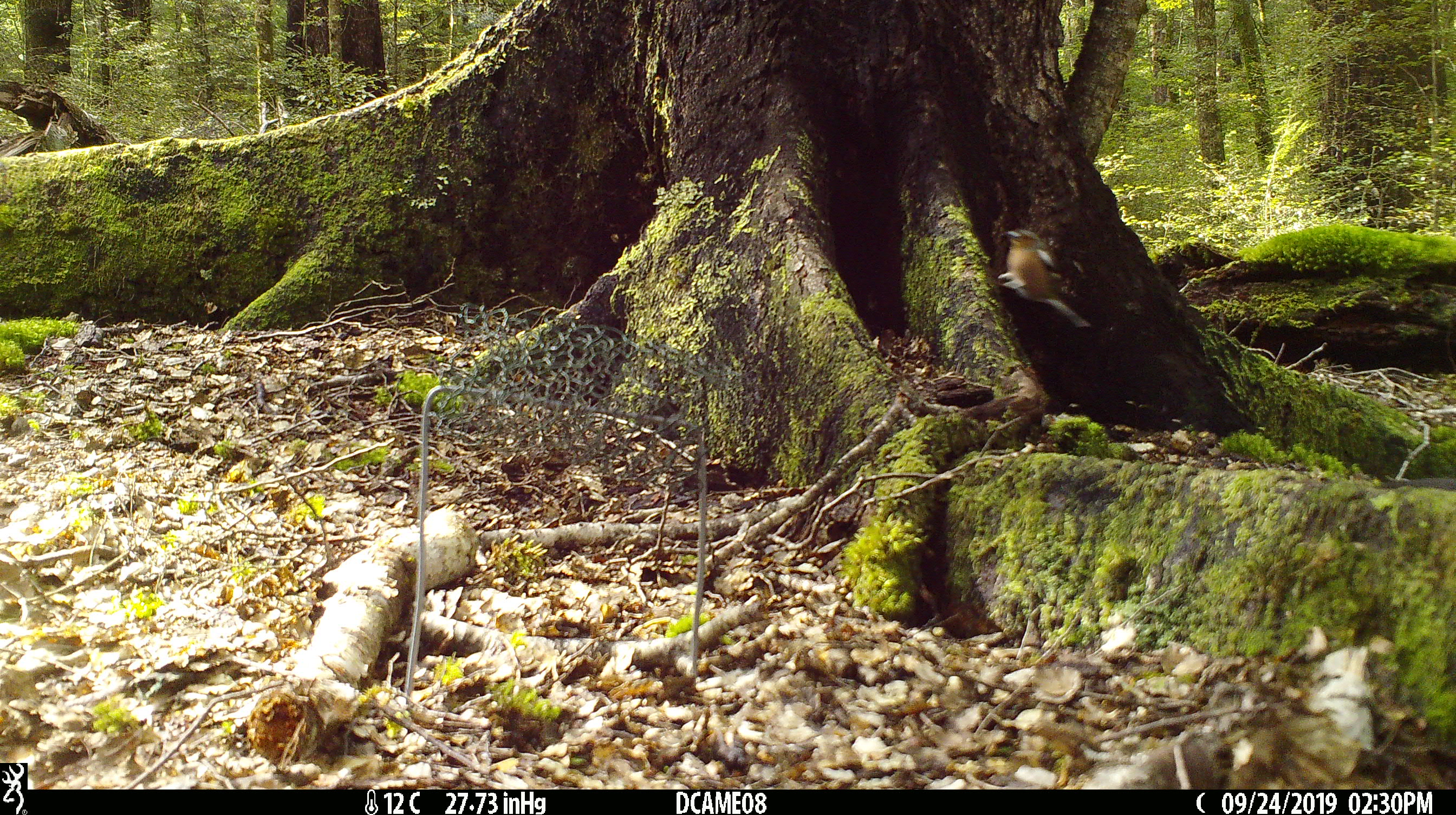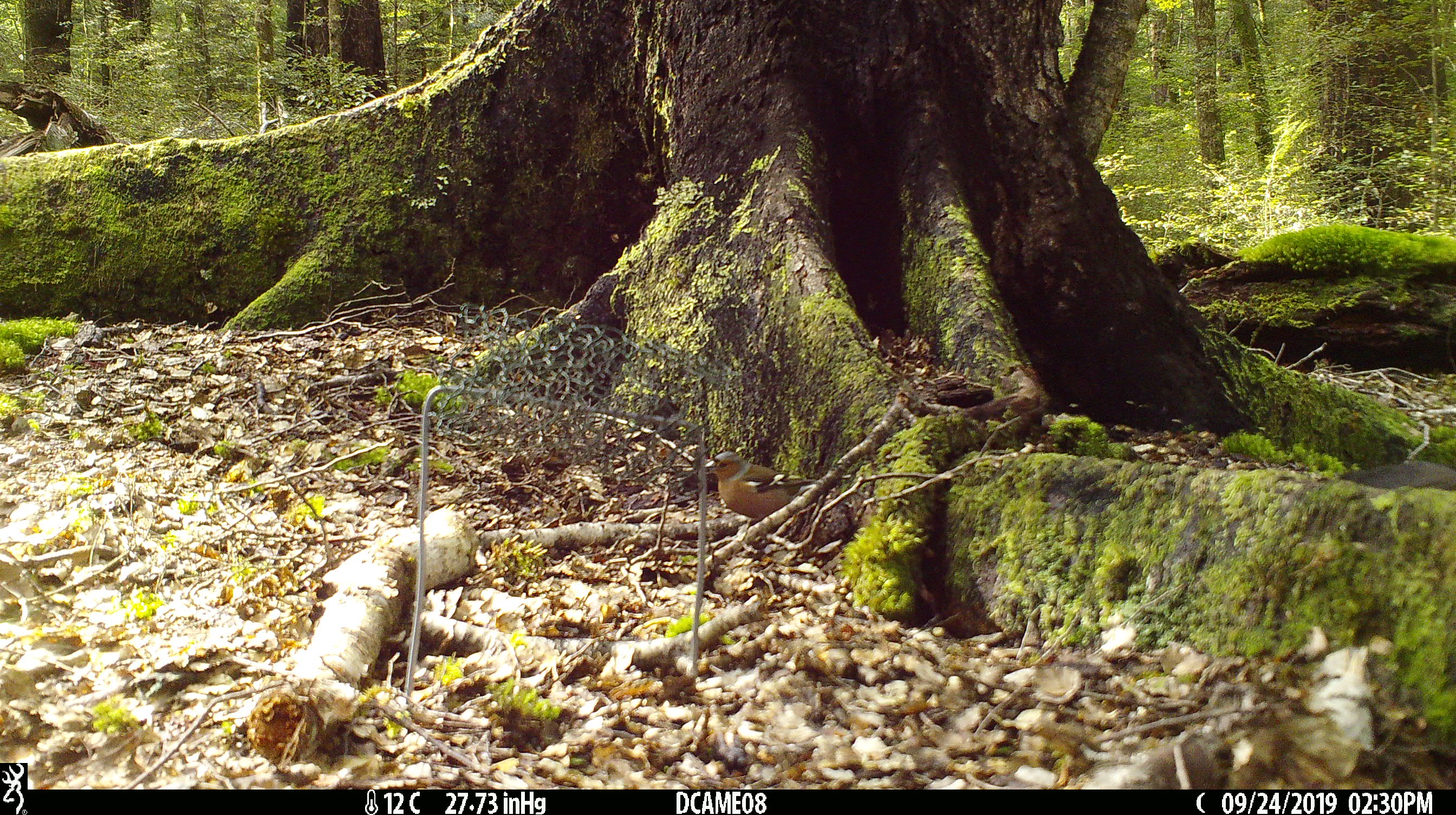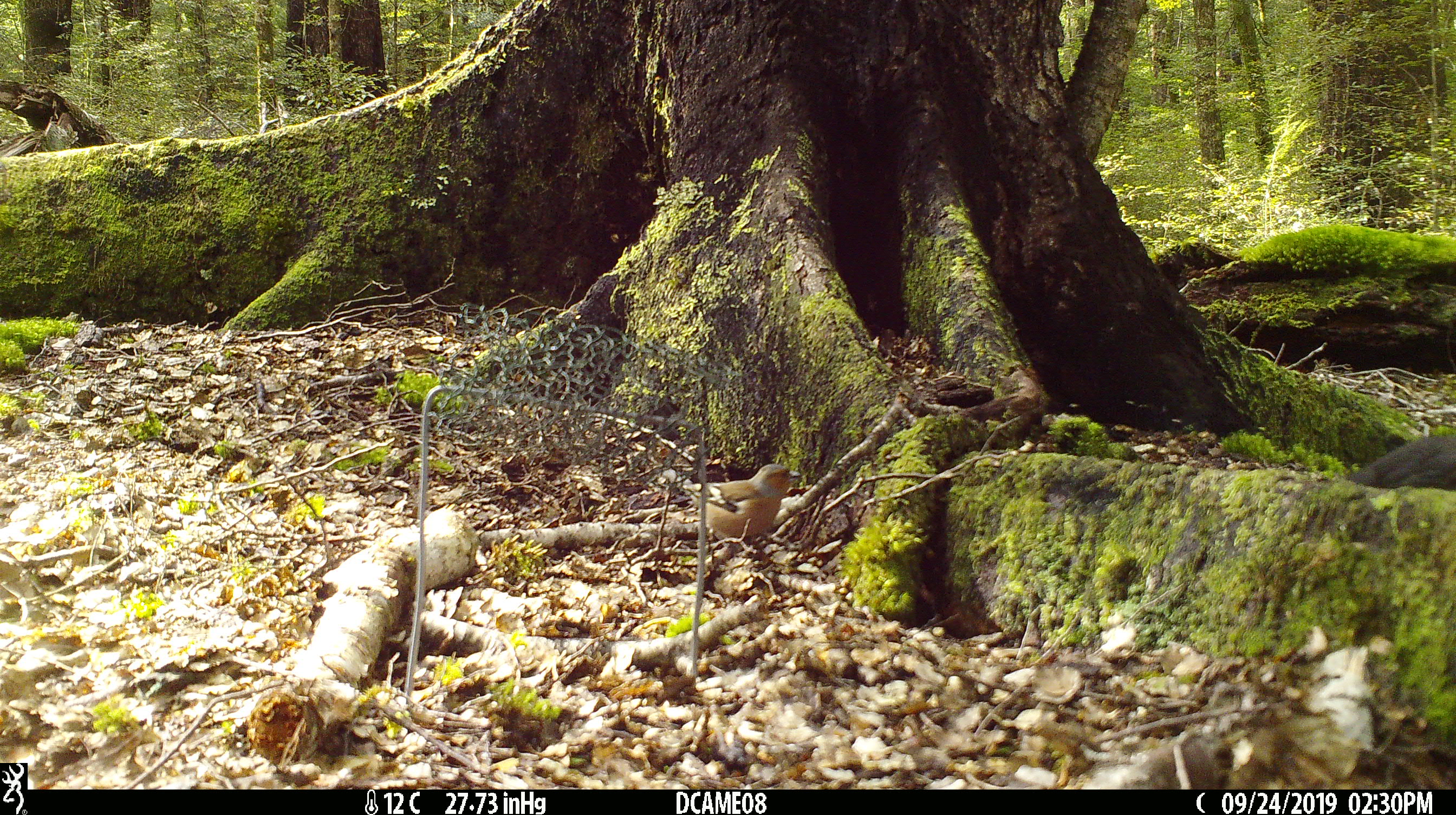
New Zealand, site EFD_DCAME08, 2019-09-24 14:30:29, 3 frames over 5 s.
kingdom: Animalia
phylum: Chordata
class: Aves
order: Passeriformes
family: Fringillidae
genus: Fringilla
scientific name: Fringilla coelebs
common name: common chaffinch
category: chaffinch